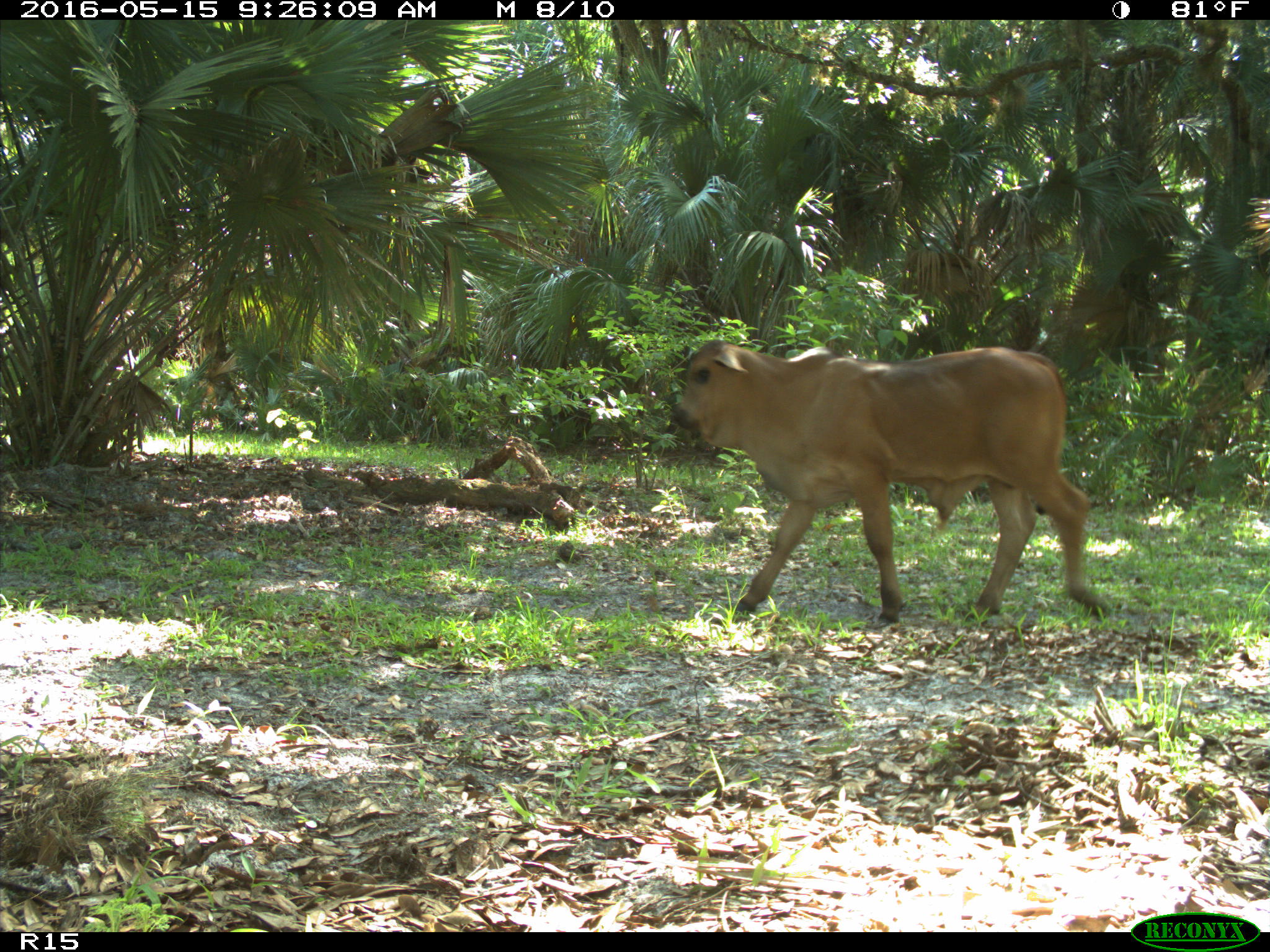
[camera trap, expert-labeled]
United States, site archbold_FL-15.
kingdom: Animalia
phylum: Chordata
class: Mammalia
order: Artiodactyla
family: Bovidae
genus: Bos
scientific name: Bos taurus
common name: domestic cow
Bos taurus (domestic cow).